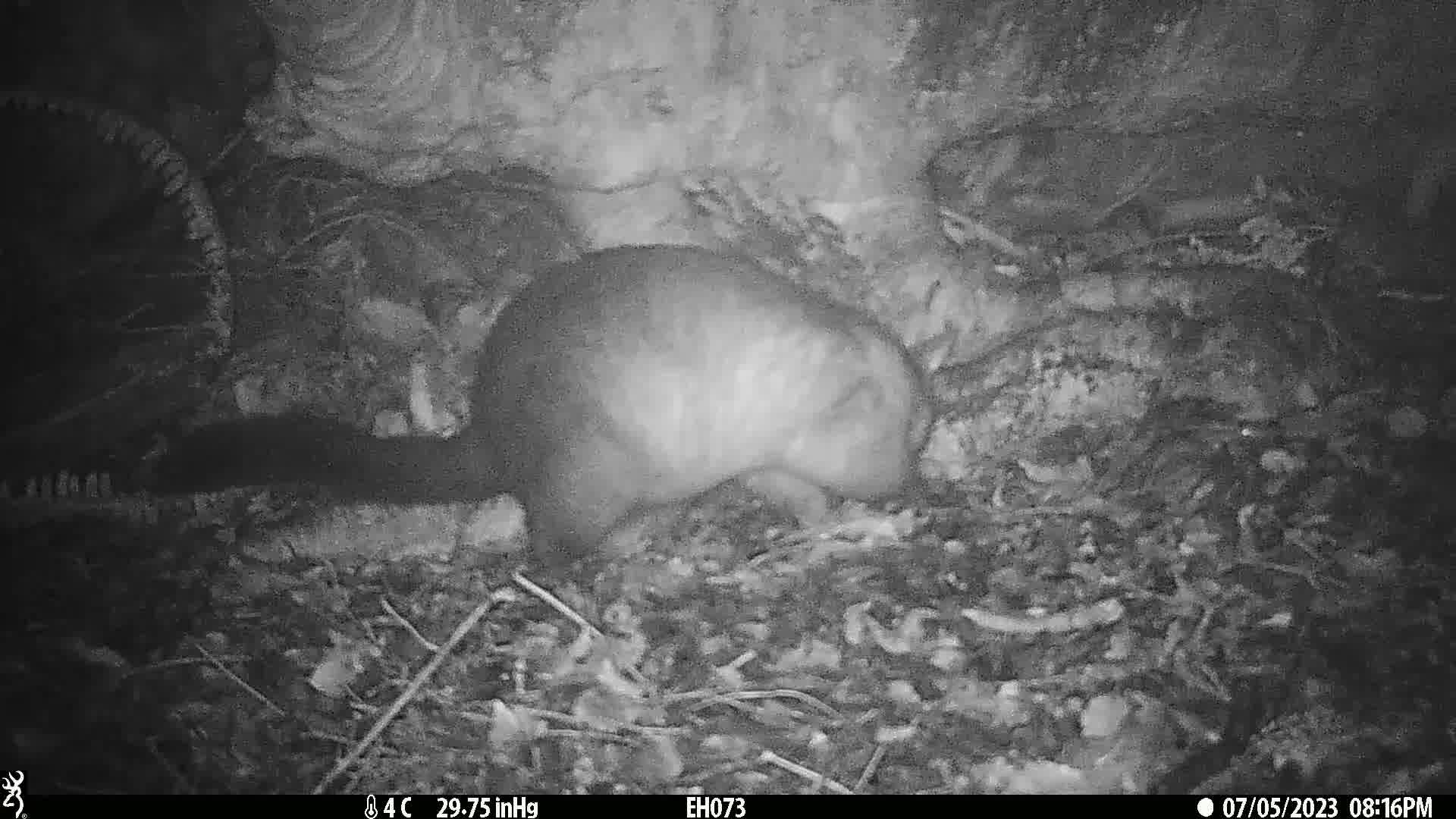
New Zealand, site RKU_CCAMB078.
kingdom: Animalia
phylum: Chordata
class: Mammalia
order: Diprotodontia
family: Phalangeridae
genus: Trichosurus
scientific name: Trichosurus vulpecula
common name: common brushtail possum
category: possum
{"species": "possum (common brushtail possum) (Trichosurus vulpecula)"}